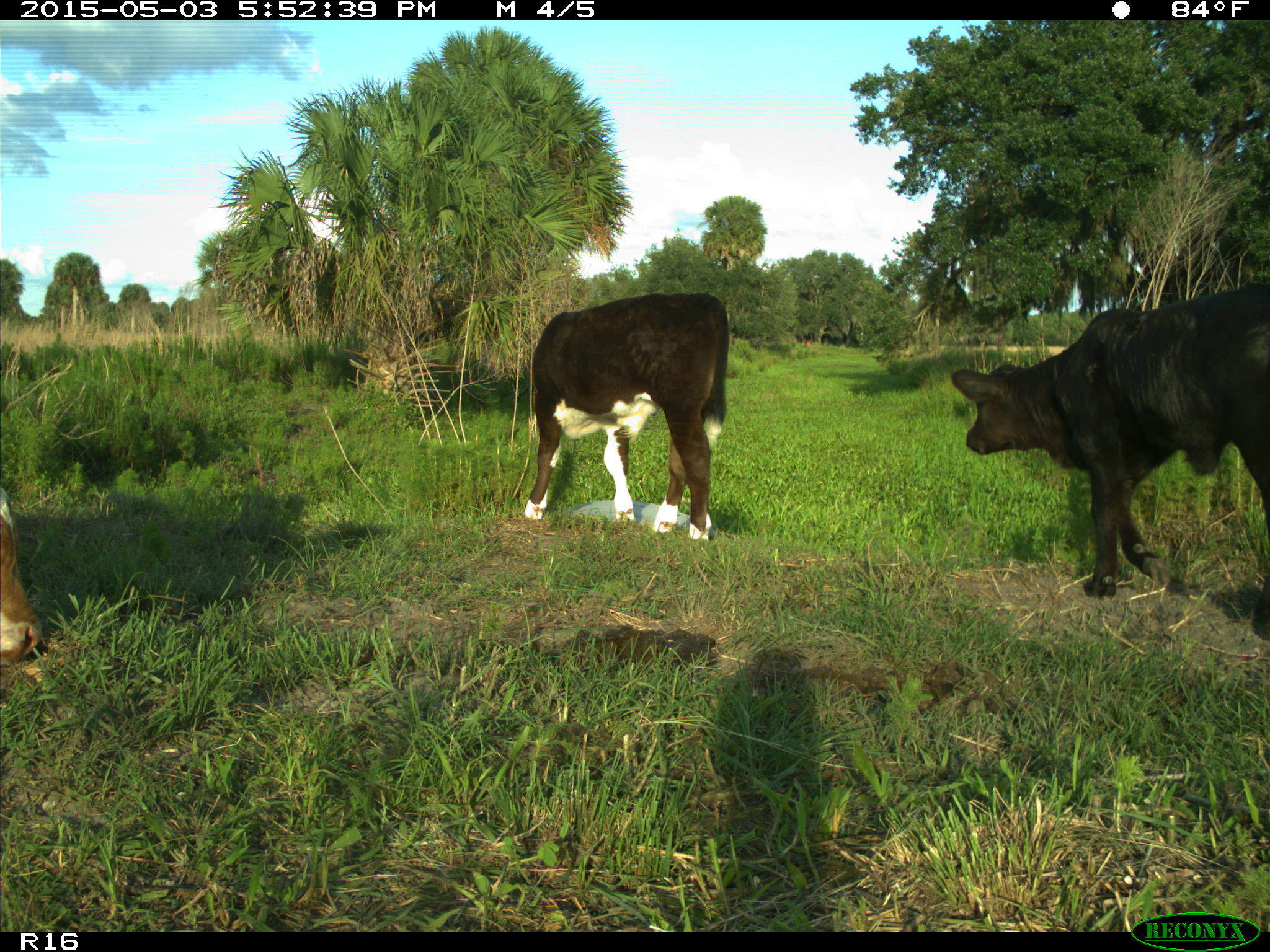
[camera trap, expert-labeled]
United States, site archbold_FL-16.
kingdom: Animalia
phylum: Chordata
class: Mammalia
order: Artiodactyla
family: Bovidae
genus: Bos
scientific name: Bos taurus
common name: domestic cow